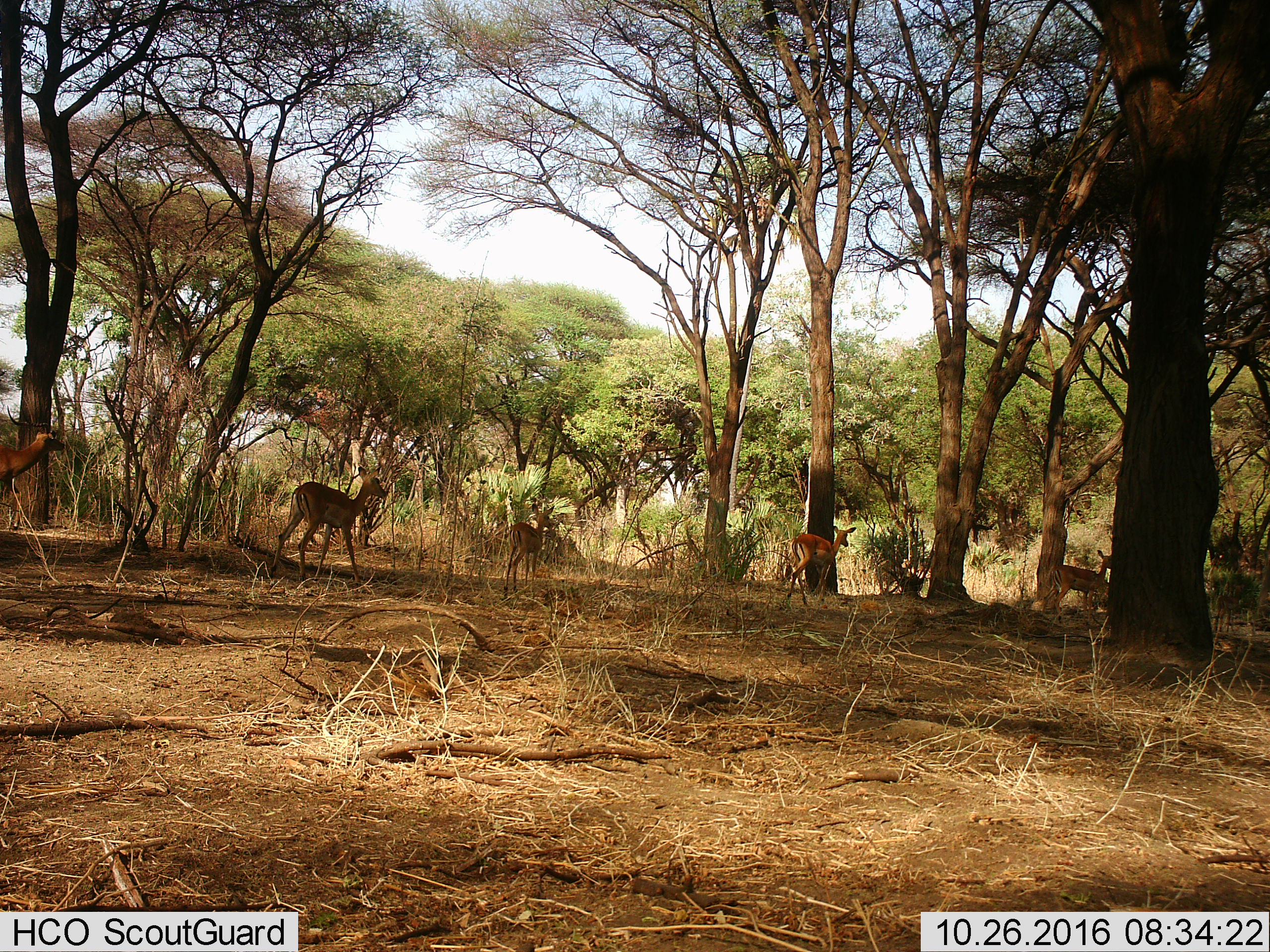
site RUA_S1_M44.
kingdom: Animalia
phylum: Chordata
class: Mammalia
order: Artiodactyla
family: Bovidae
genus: Aepyceros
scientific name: Aepyceros melampus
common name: impala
Impala (Aepyceros melampus), count 5. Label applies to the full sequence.